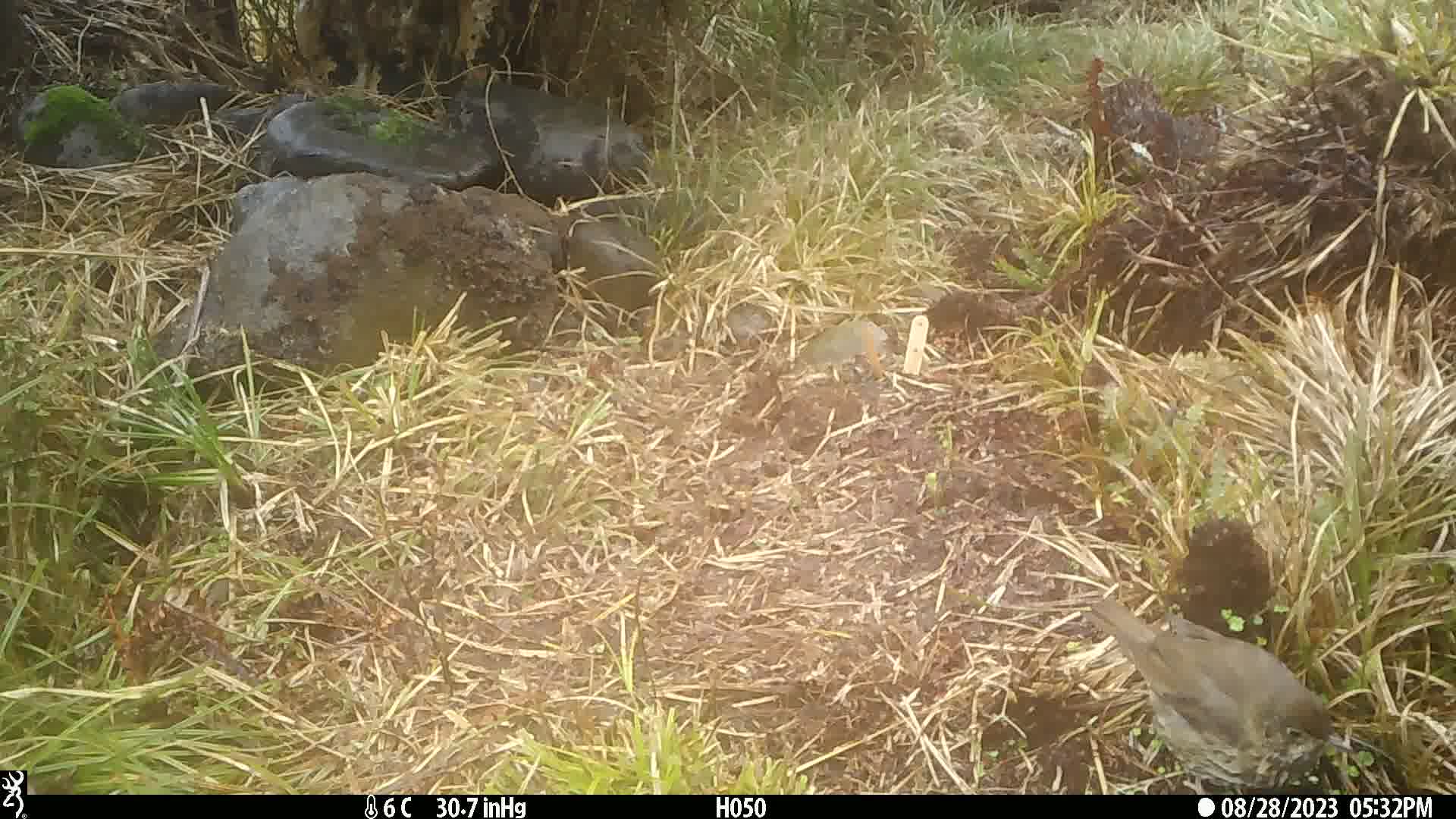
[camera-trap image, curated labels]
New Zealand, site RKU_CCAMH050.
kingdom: Animalia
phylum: Chordata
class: Aves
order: Passeriformes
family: Turdidae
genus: Turdus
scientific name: Turdus philomelos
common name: song thrush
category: thrush